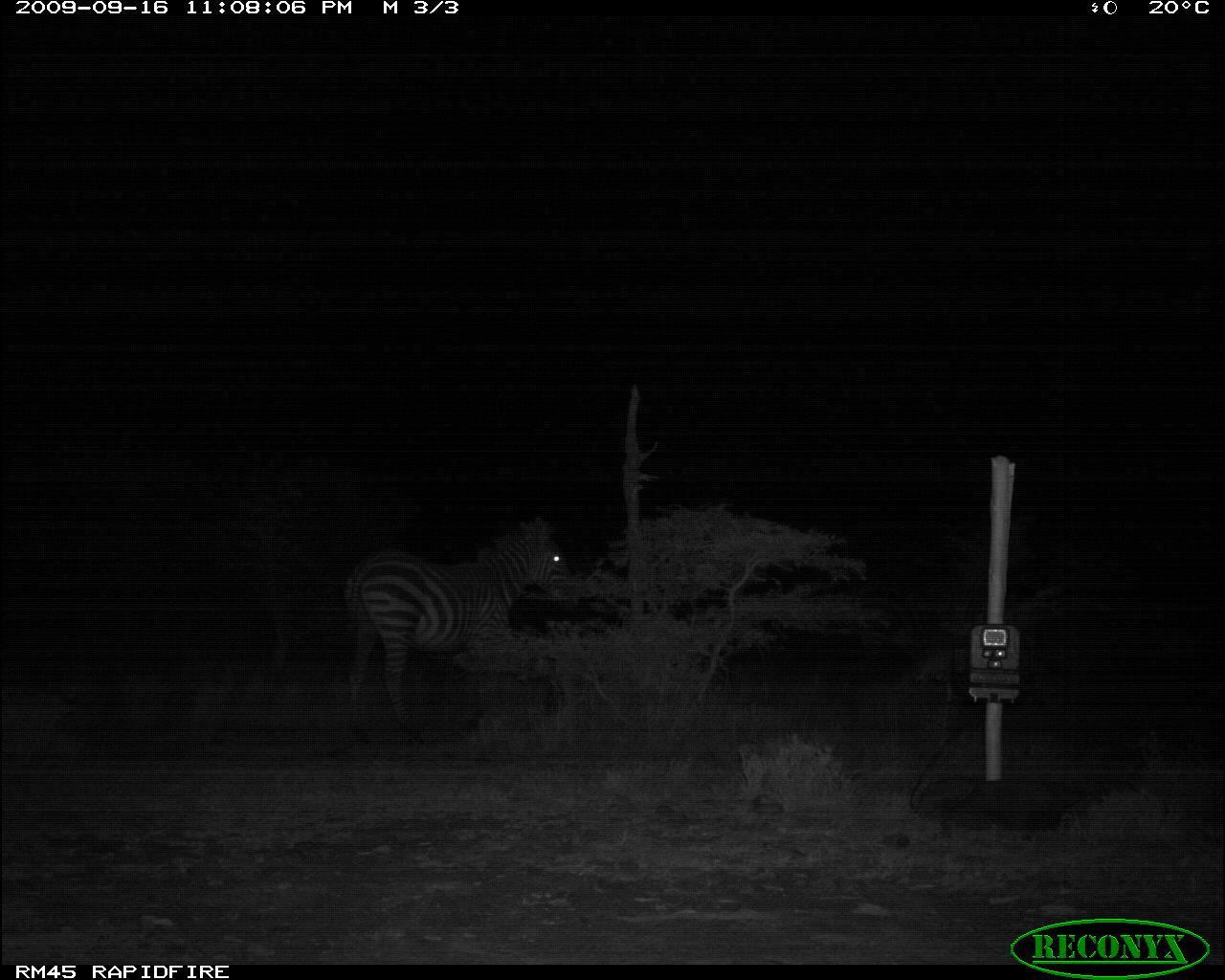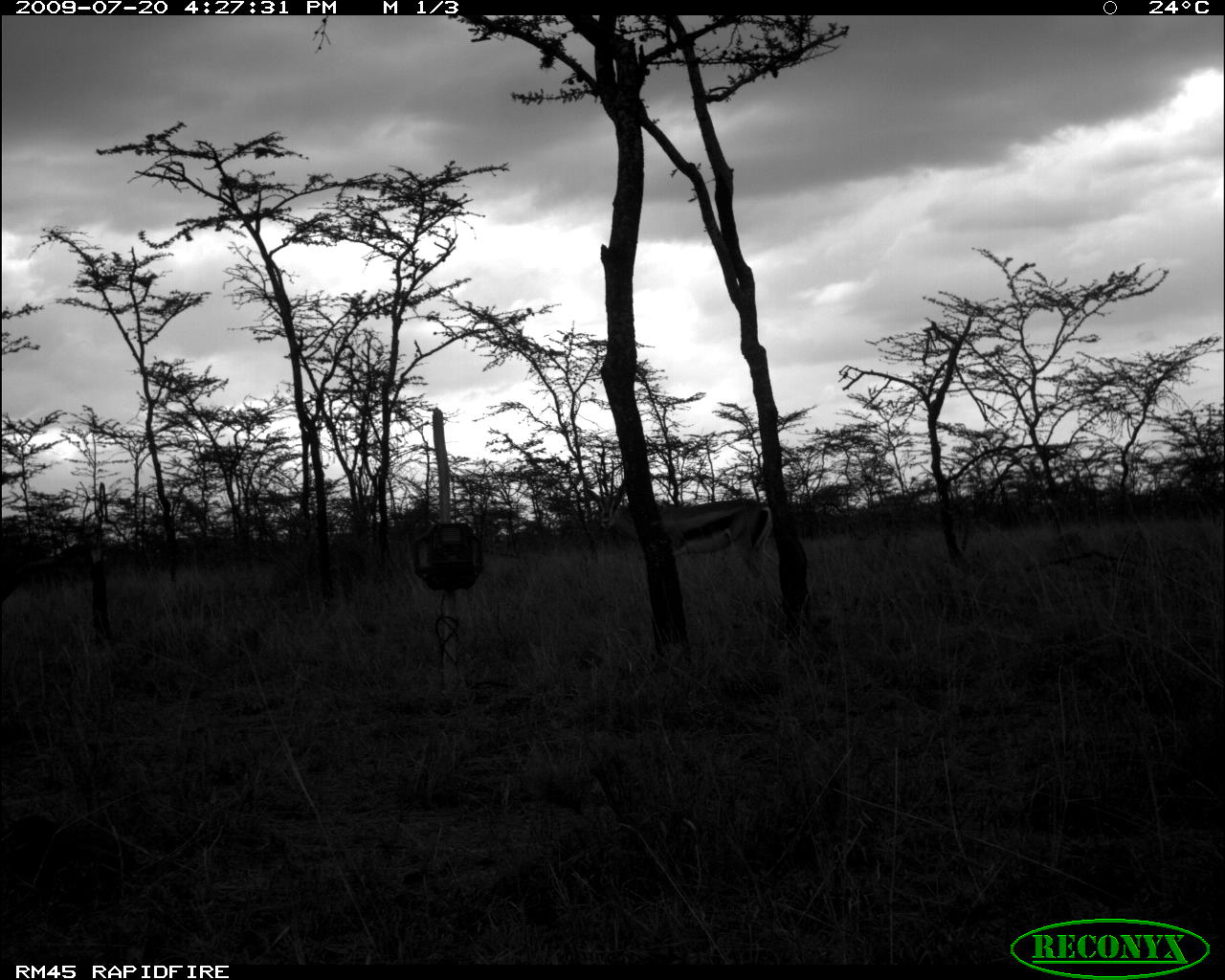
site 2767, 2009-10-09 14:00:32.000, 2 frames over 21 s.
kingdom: Animalia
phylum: Chordata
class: Mammalia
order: Artiodactyla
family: Bovidae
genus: Bos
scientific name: Bos taurus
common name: domestic cattle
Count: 1.